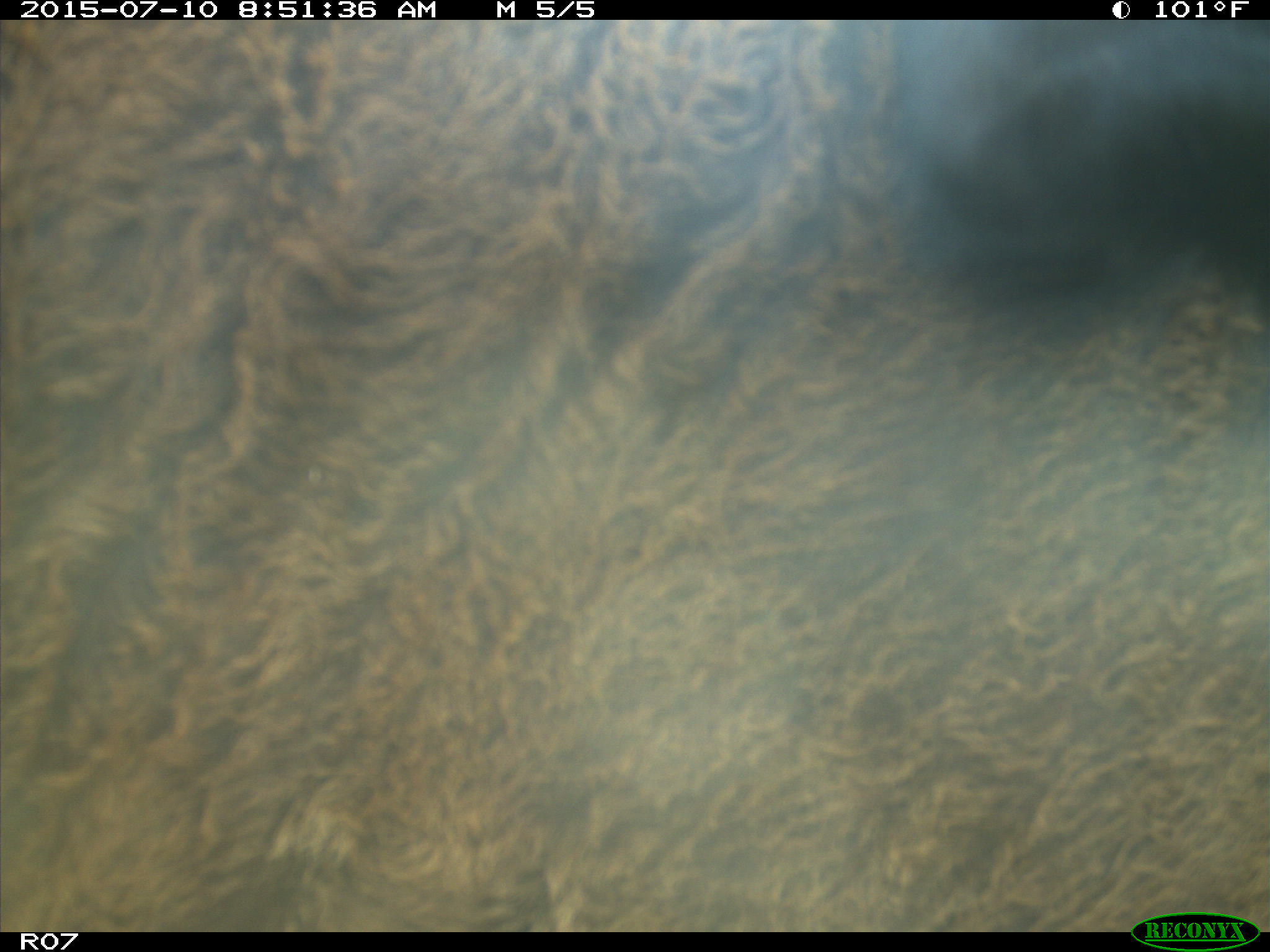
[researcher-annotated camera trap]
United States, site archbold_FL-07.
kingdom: Animalia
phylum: Chordata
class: Mammalia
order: Artiodactyla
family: Bovidae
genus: Bos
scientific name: Bos taurus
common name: domestic cow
Bos taurus (domestic cow).